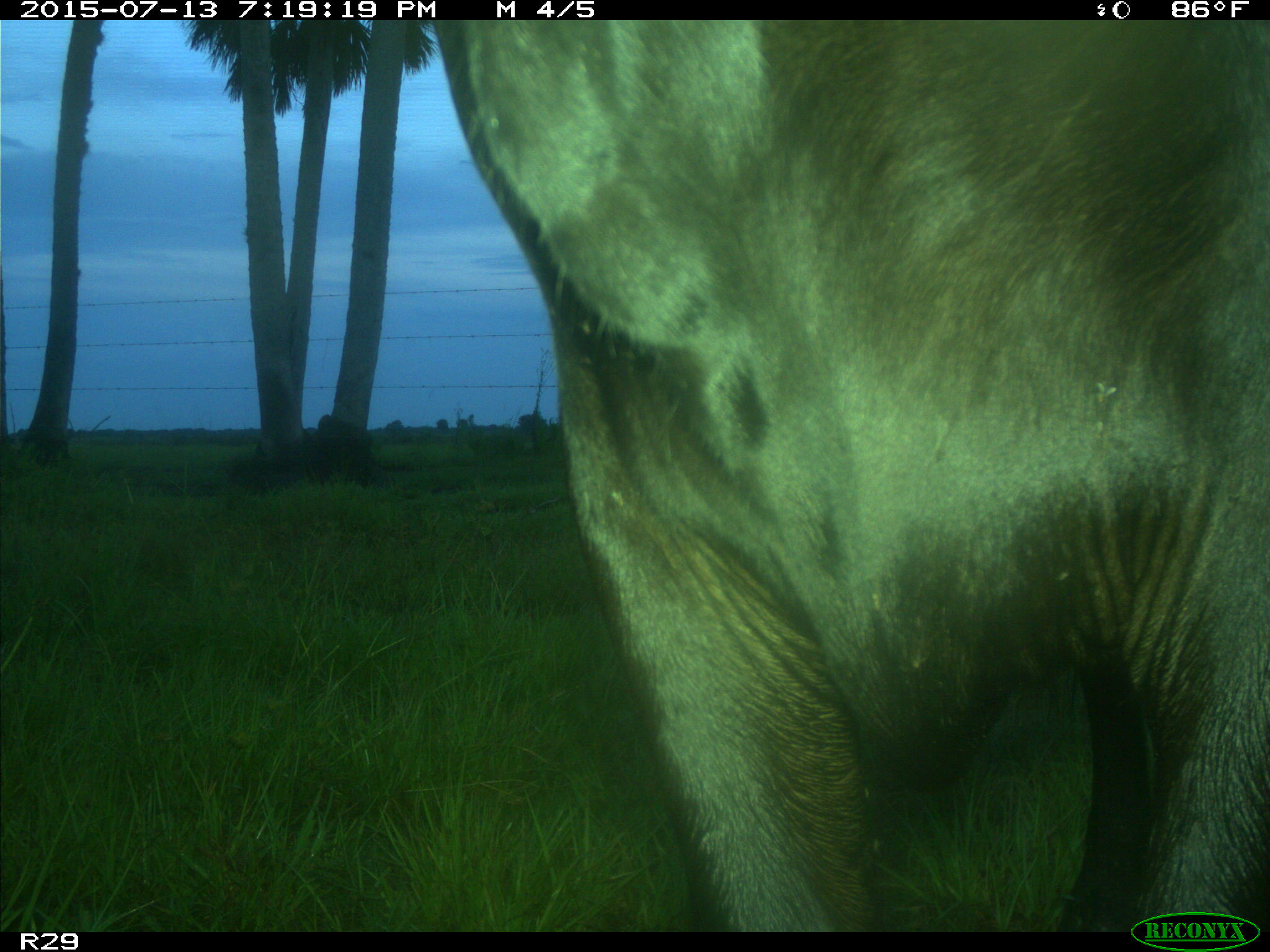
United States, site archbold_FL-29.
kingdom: Animalia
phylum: Chordata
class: Mammalia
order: Artiodactyla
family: Bovidae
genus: Bos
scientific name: Bos taurus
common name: domestic cow